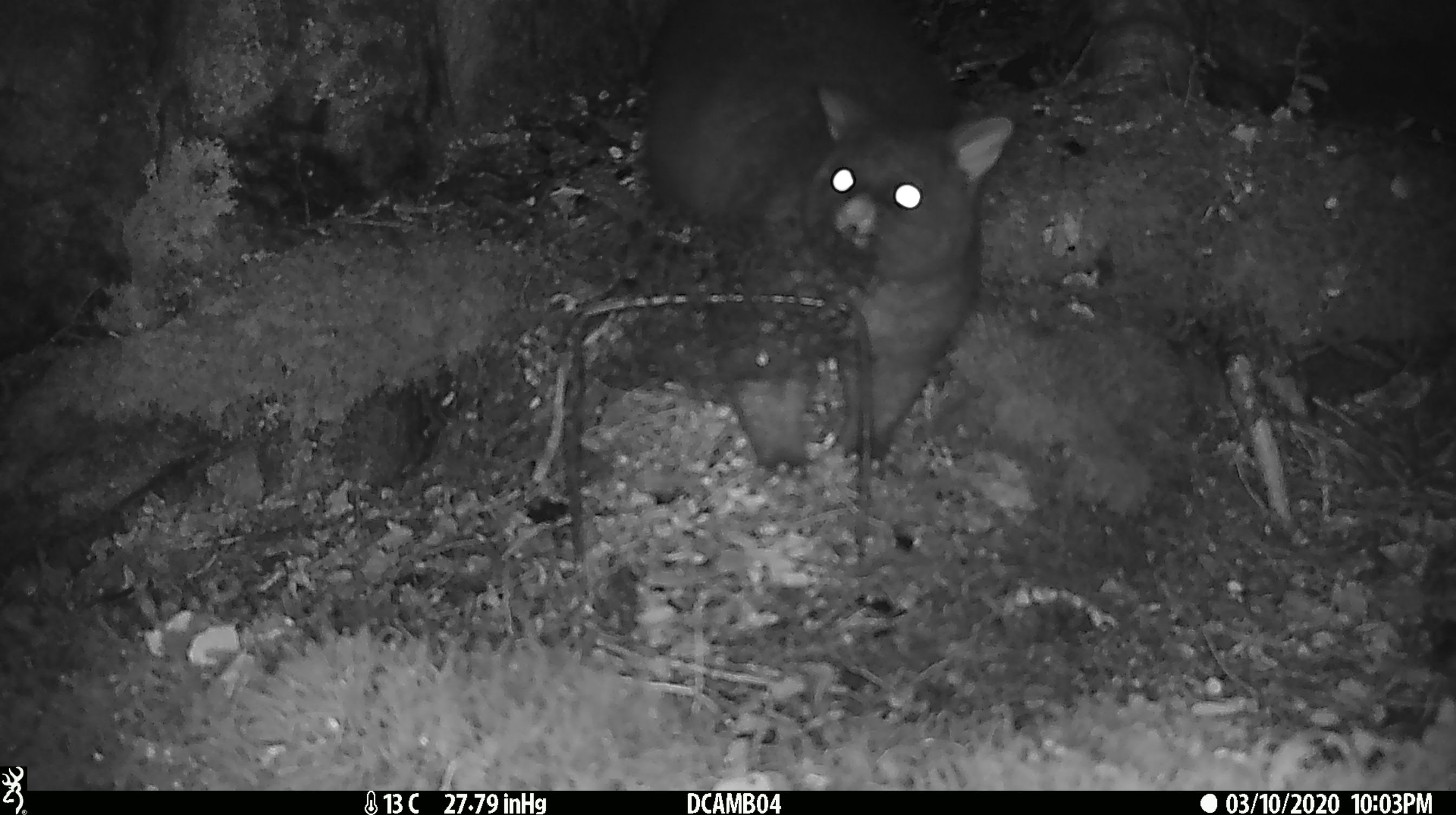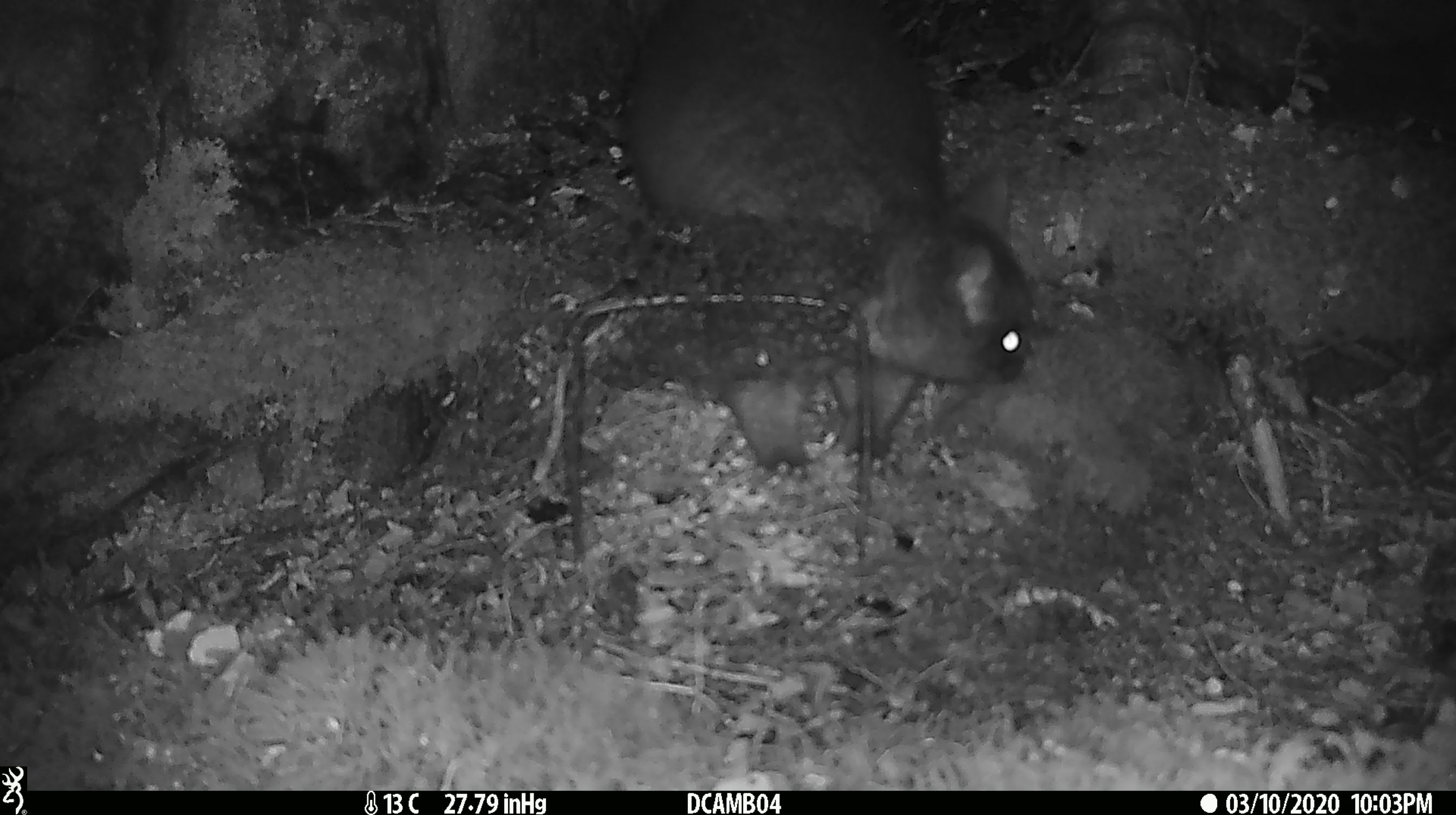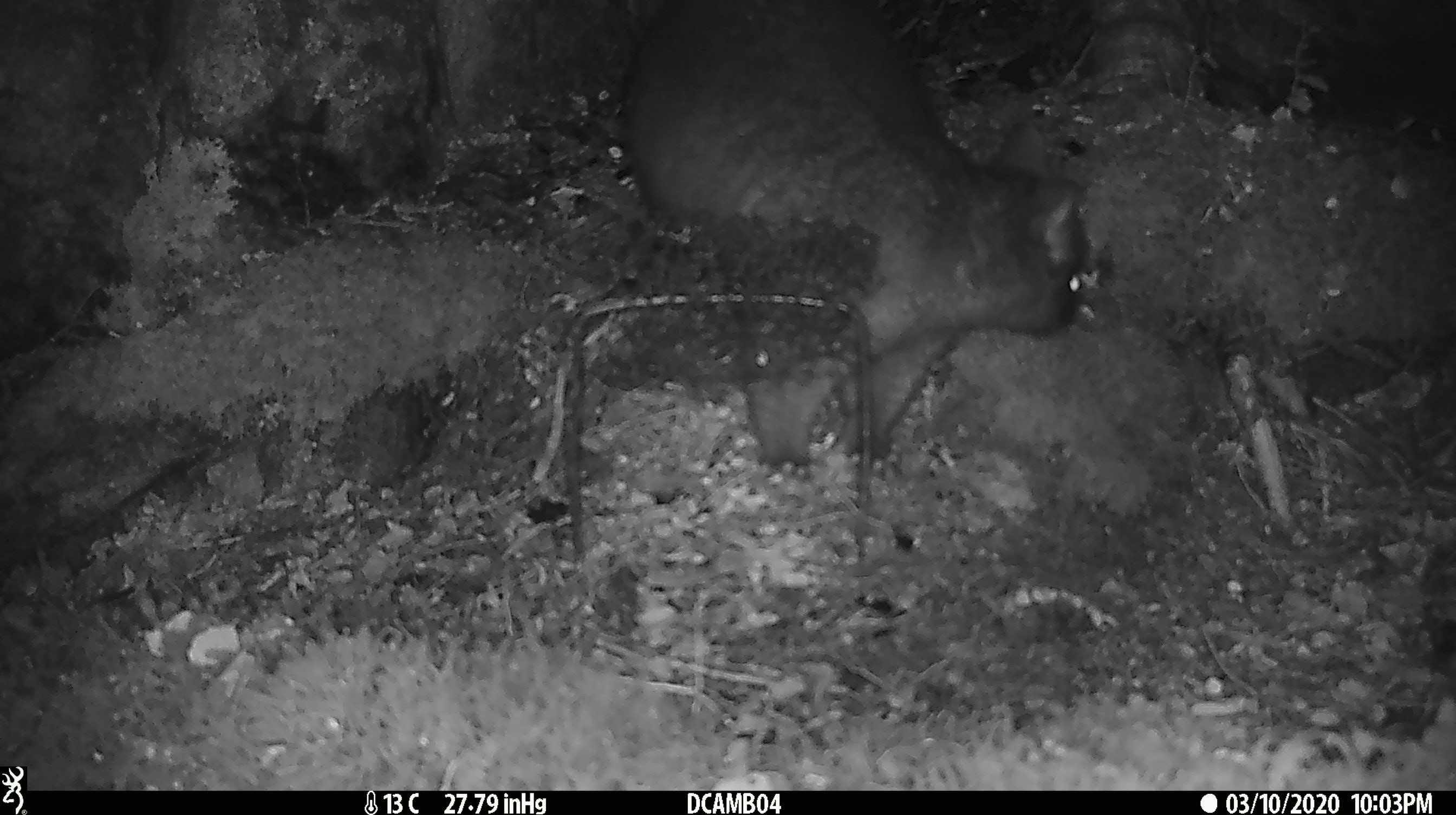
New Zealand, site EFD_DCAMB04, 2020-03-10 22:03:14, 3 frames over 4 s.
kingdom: Animalia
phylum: Chordata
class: Mammalia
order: Diprotodontia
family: Phalangeridae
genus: Trichosurus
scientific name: Trichosurus vulpecula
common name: common brushtail possum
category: possum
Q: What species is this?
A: Possum (common brushtail possum) (Trichosurus vulpecula).